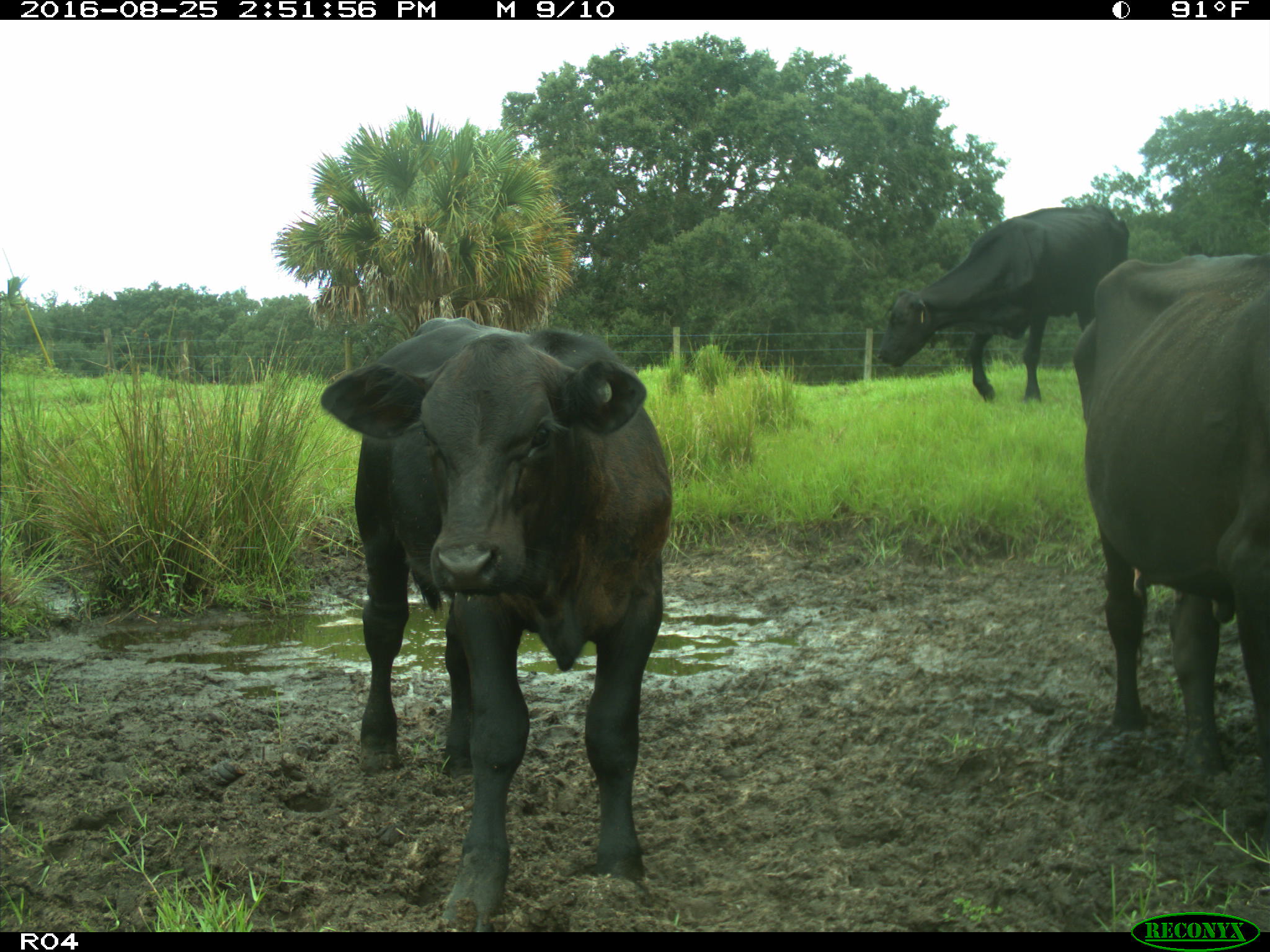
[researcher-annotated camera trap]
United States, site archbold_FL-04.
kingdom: Animalia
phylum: Chordata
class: Mammalia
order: Artiodactyla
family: Bovidae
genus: Bos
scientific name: Bos taurus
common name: domestic cow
Bos taurus (domestic cow).